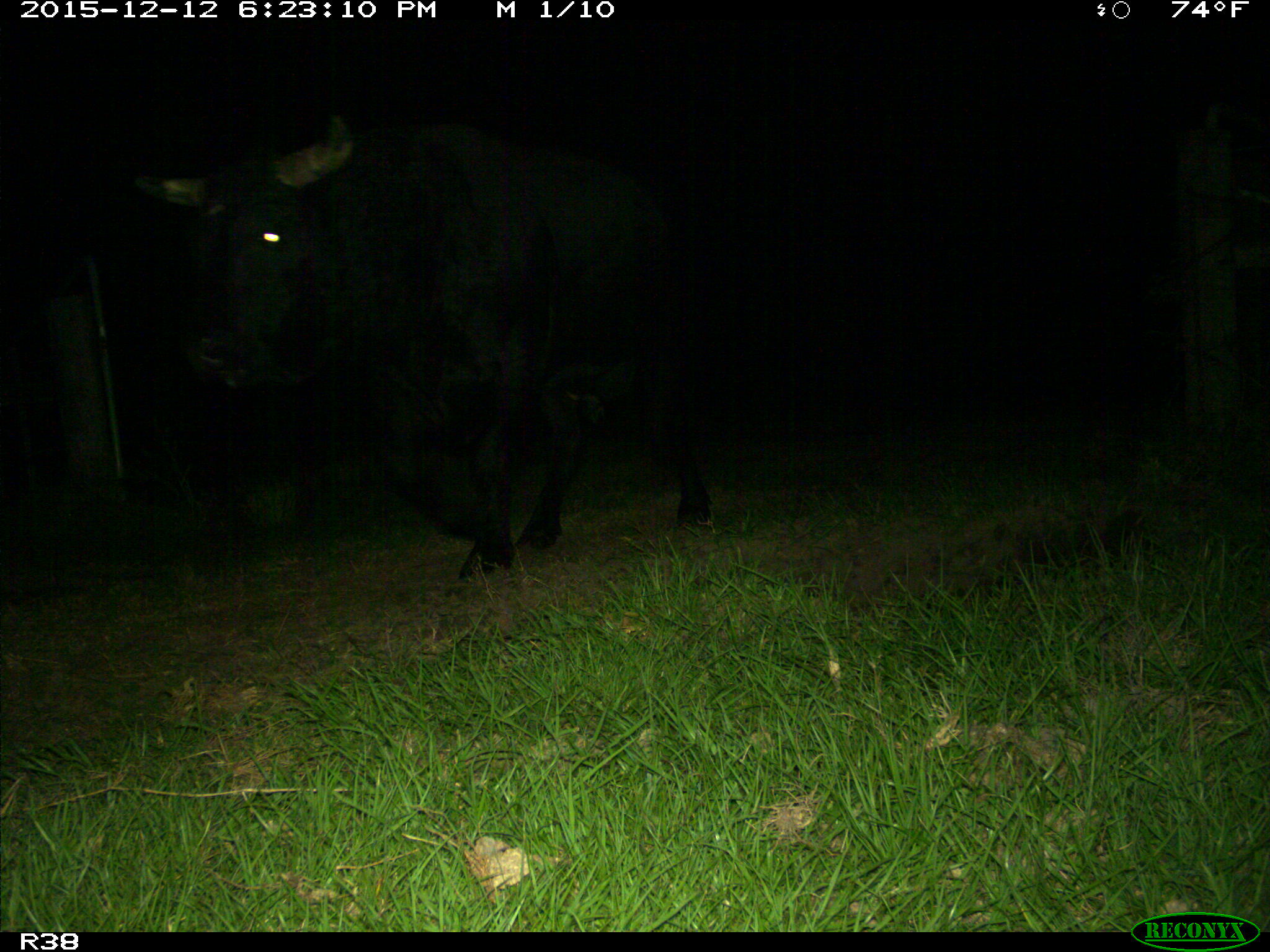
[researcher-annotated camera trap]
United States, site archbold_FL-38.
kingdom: Animalia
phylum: Chordata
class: Mammalia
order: Artiodactyla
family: Bovidae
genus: Bos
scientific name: Bos taurus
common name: domestic cow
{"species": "Bos taurus (domestic cow)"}